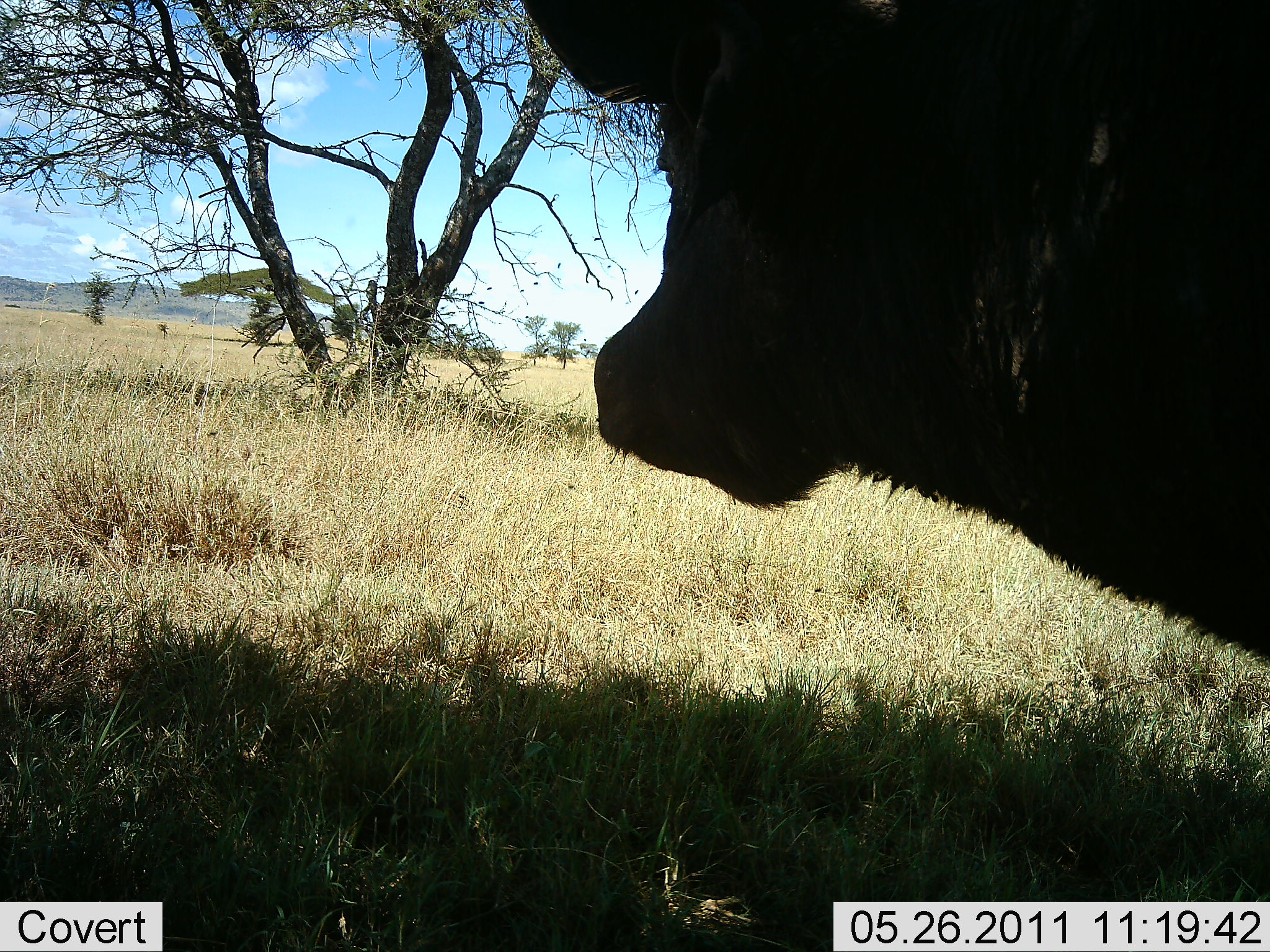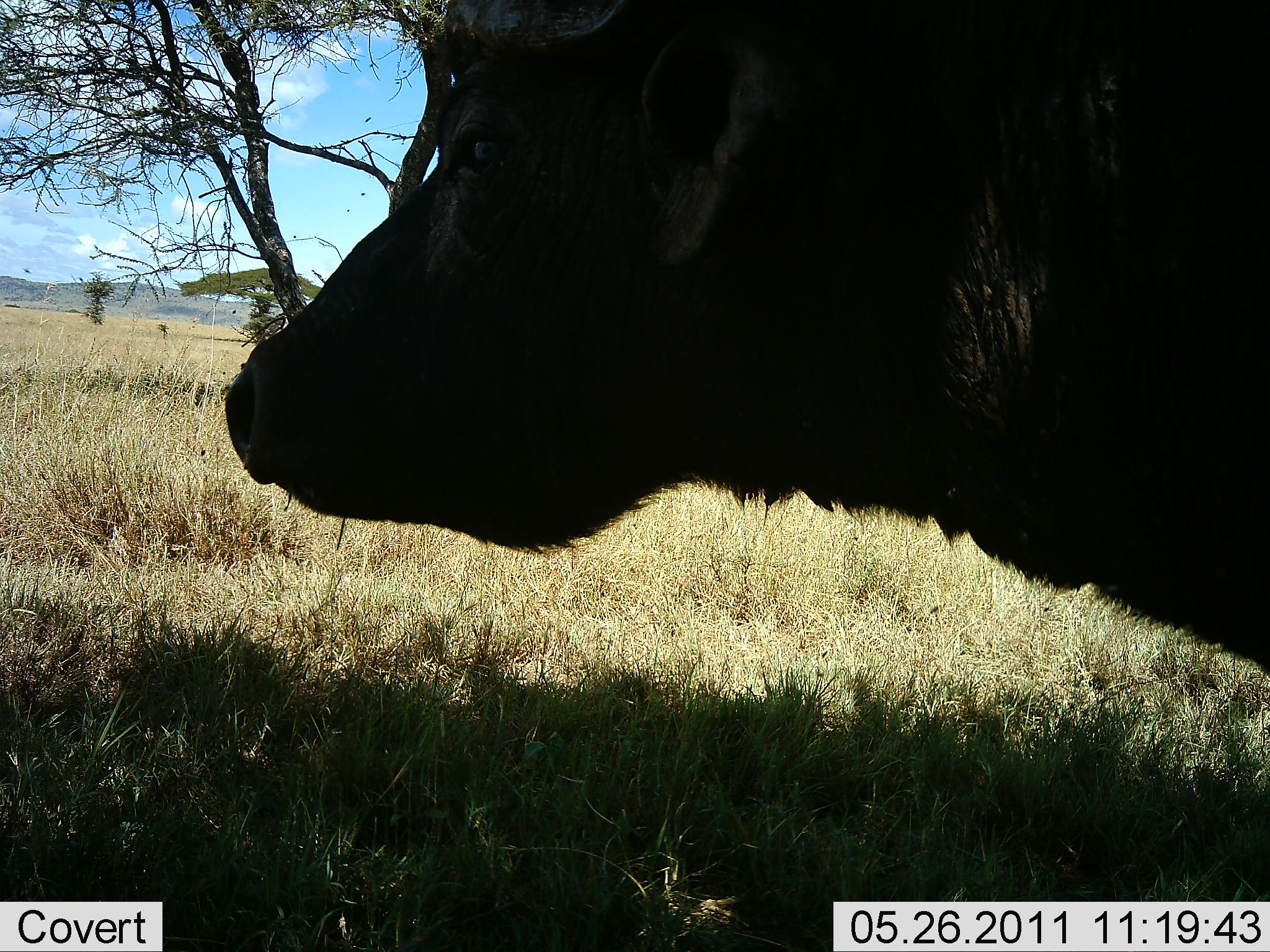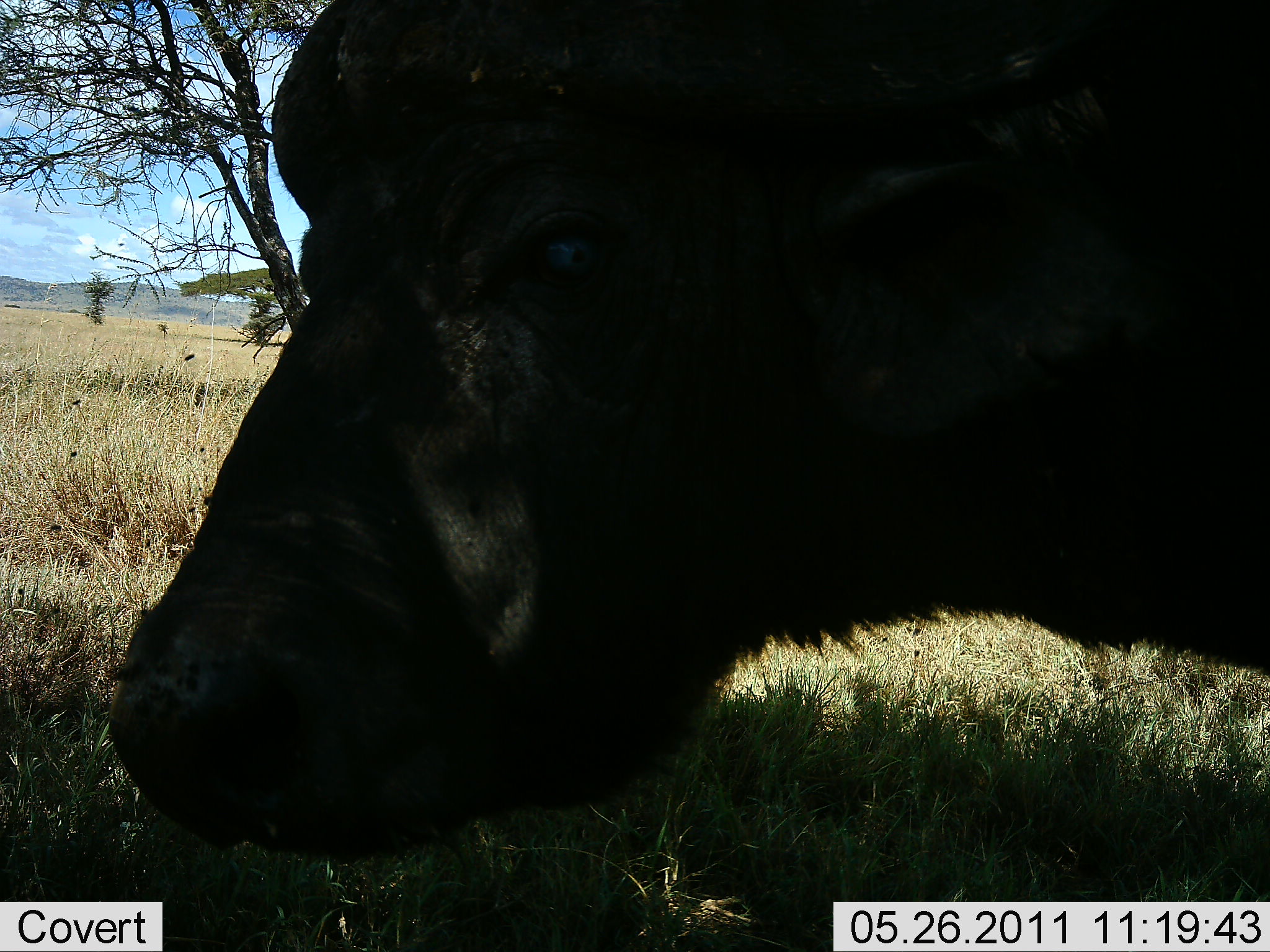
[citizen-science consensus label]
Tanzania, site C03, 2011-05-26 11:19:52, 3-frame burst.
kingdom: Animalia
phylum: Chordata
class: Mammalia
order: Artiodactyla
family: Bovidae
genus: Syncerus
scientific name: Syncerus caffer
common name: cape buffalo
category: buffalo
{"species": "buffalo (cape buffalo) (Syncerus caffer)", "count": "1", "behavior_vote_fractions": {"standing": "90%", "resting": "0%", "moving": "10%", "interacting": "0%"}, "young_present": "0%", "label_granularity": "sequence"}